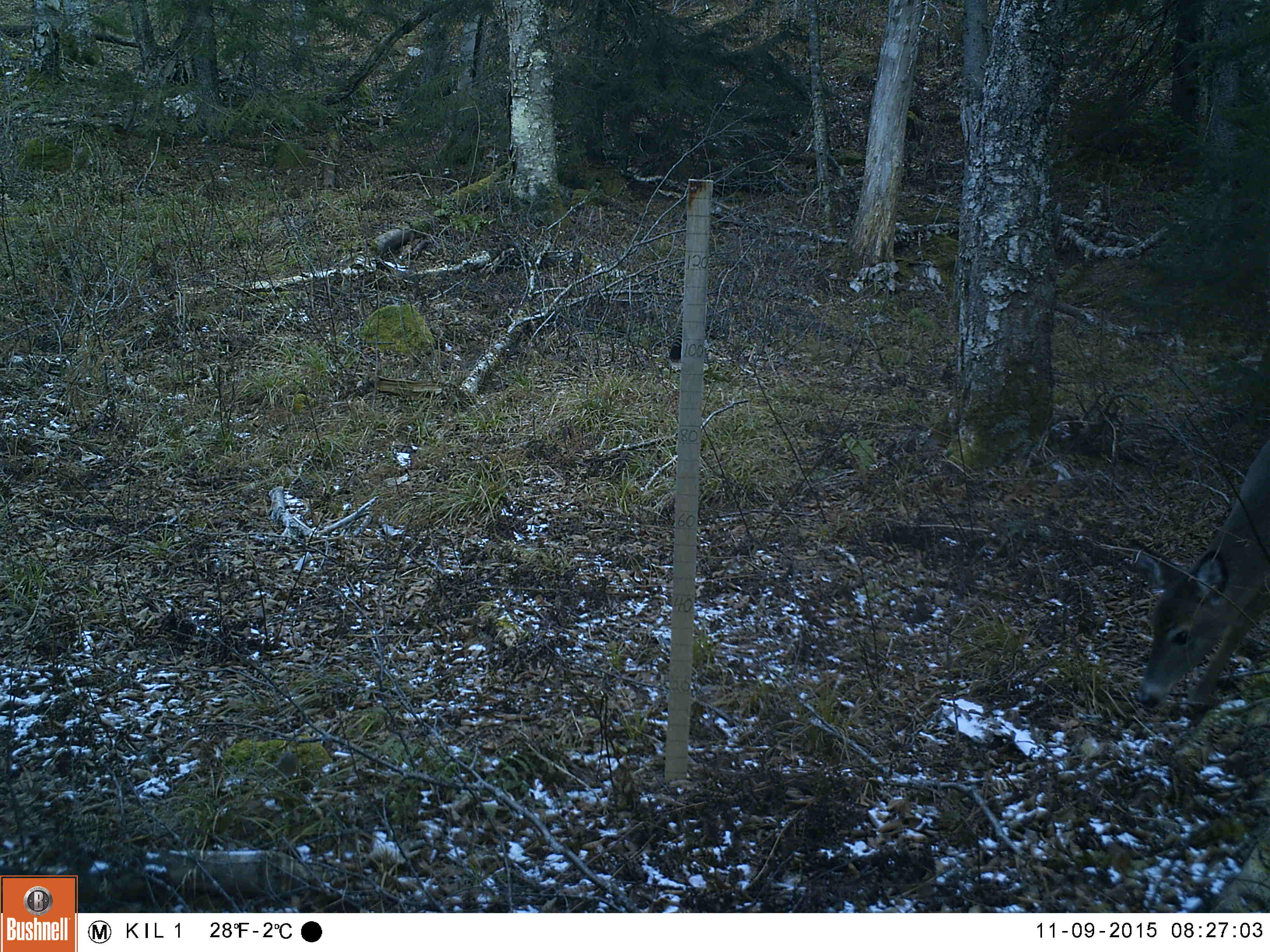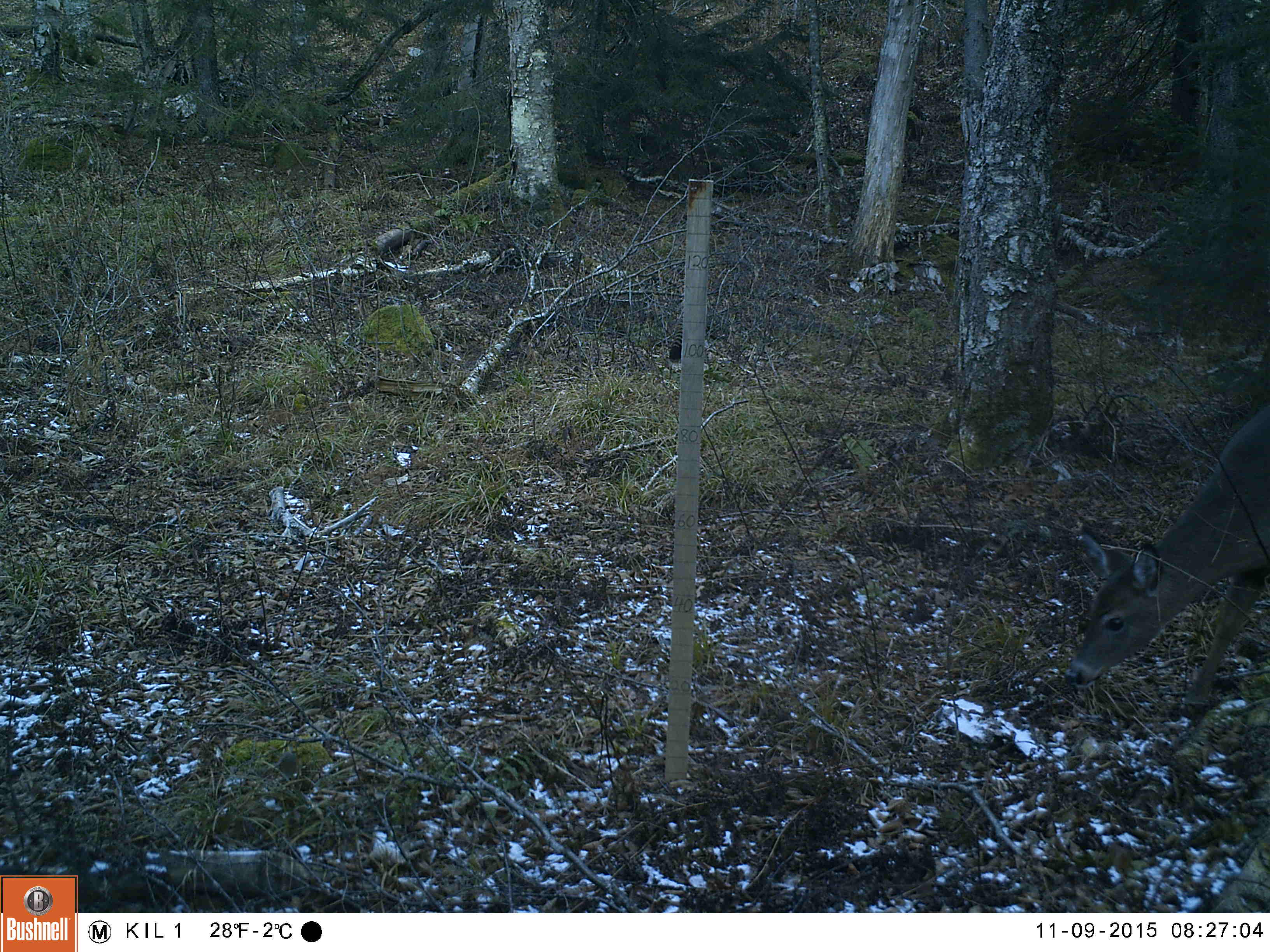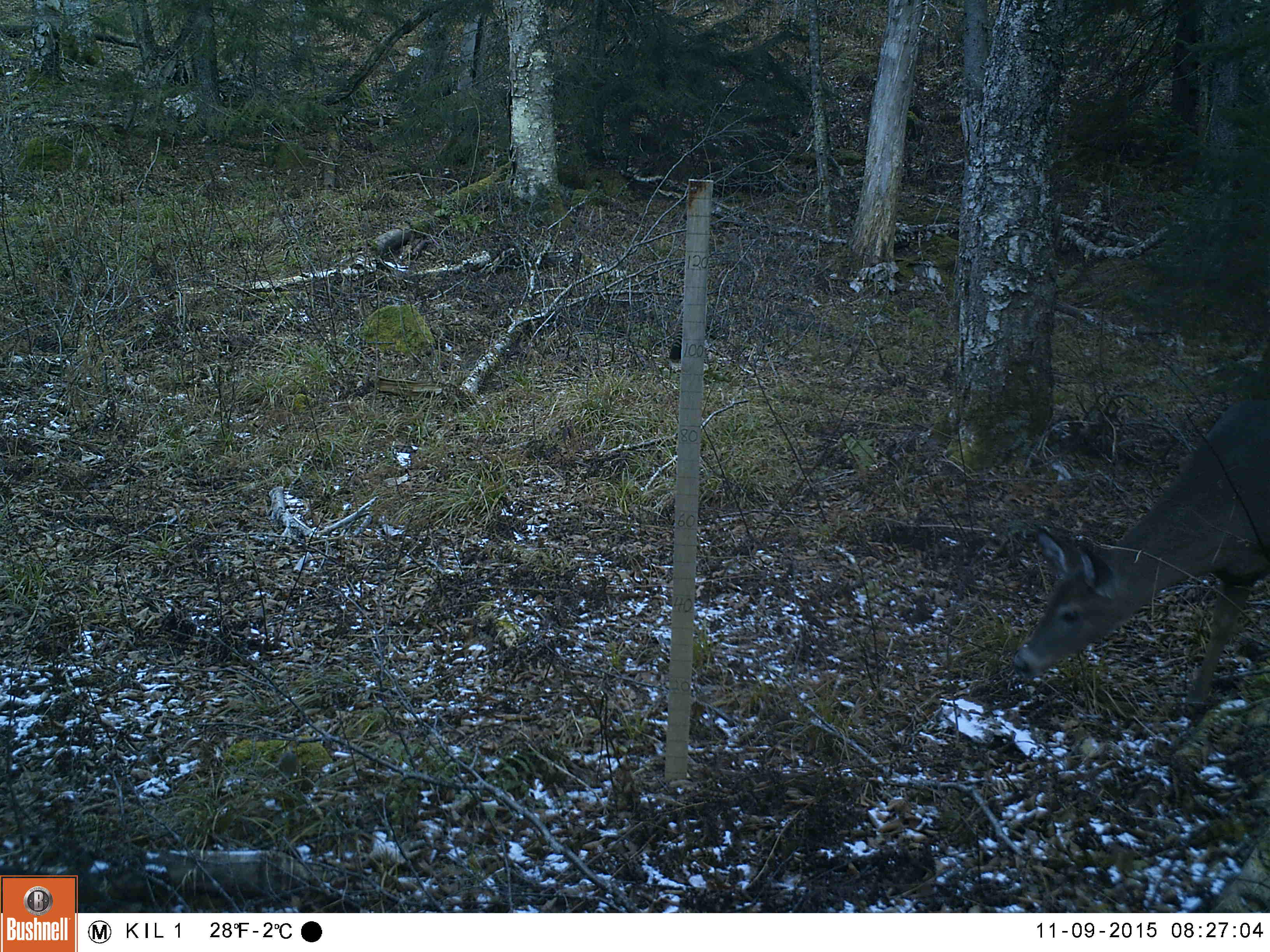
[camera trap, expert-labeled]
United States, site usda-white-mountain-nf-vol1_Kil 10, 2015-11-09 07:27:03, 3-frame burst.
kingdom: Animalia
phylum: Chordata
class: Mammalia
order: Artiodactyla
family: Cervidae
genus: Odocoileus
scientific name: Odocoileus virginianus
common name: white-tailed deer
White-tailed deer (Odocoileus virginianus).